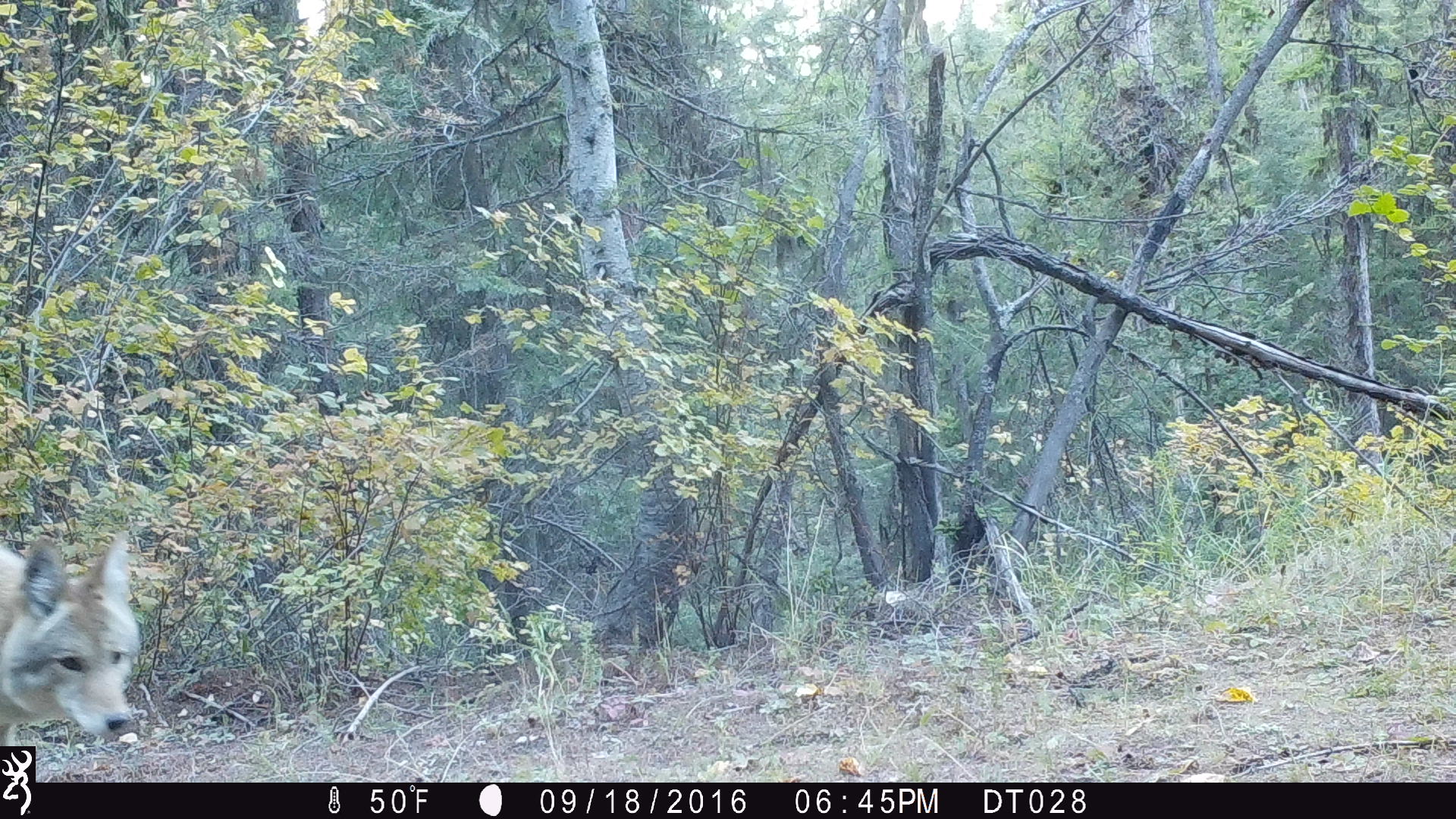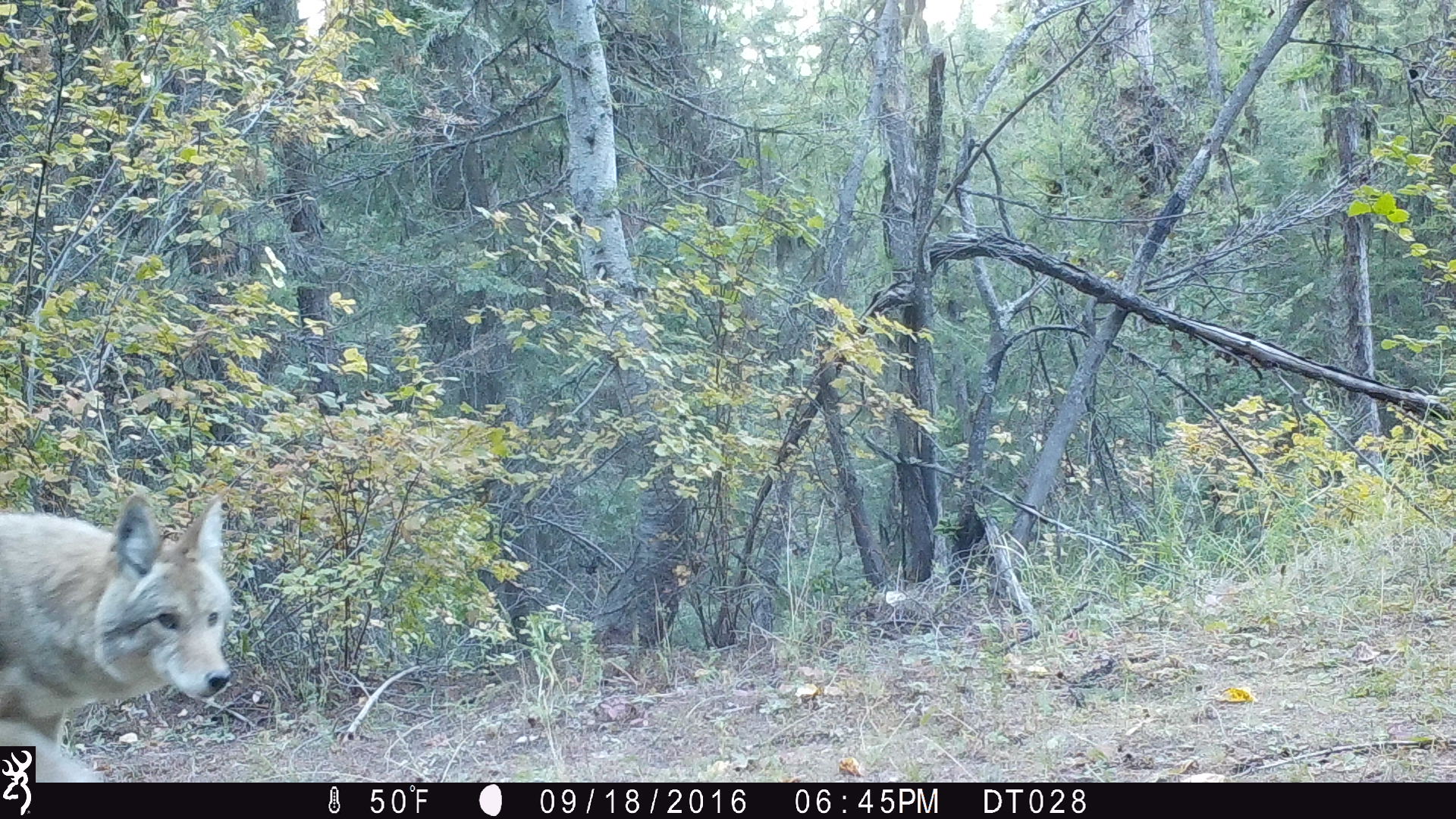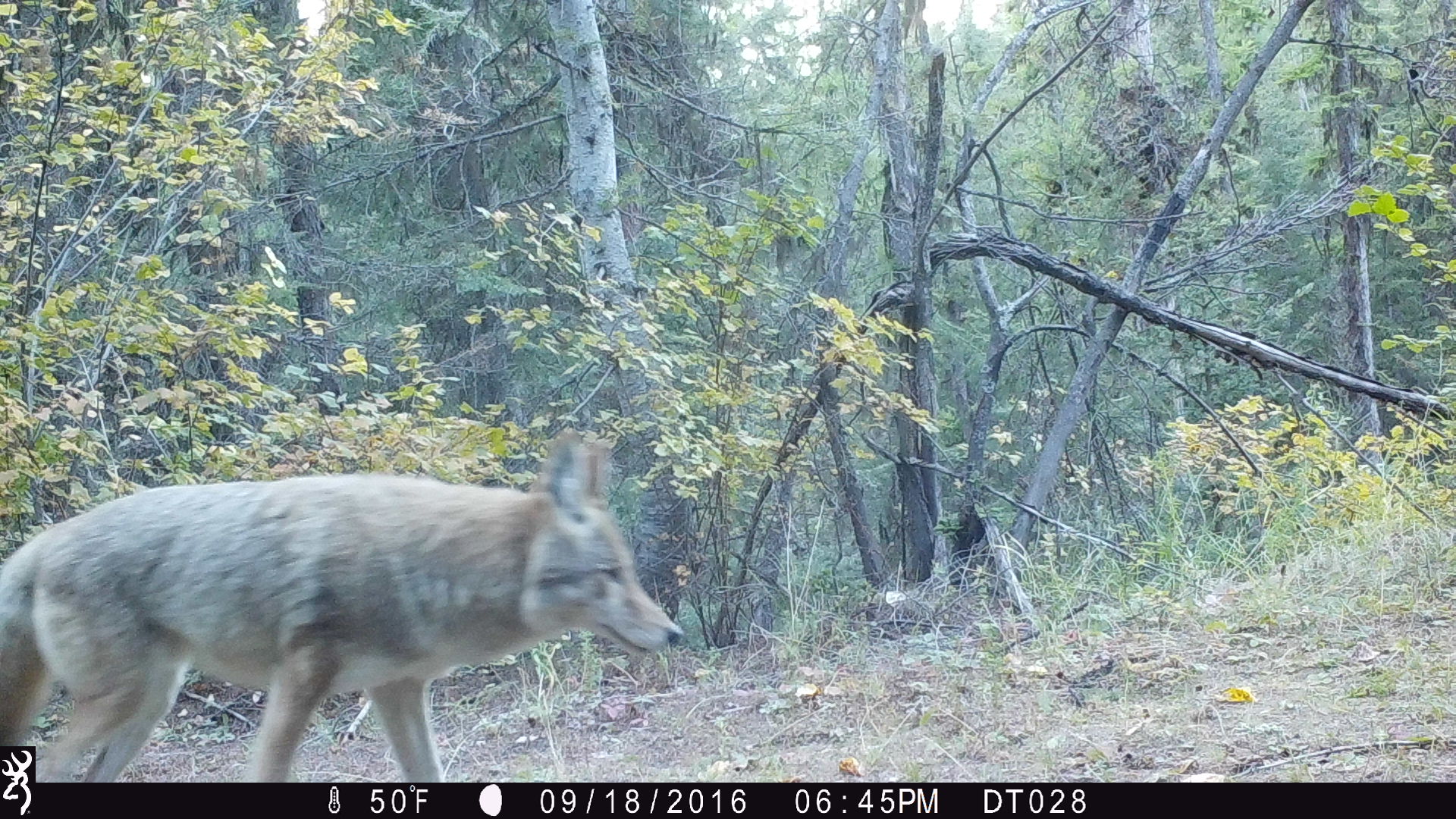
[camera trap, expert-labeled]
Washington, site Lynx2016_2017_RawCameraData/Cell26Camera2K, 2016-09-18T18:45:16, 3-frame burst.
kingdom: Animalia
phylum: Chordata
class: Mammalia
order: Carnivora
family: Canidae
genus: Canis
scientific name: Canis latrans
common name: coyote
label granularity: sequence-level